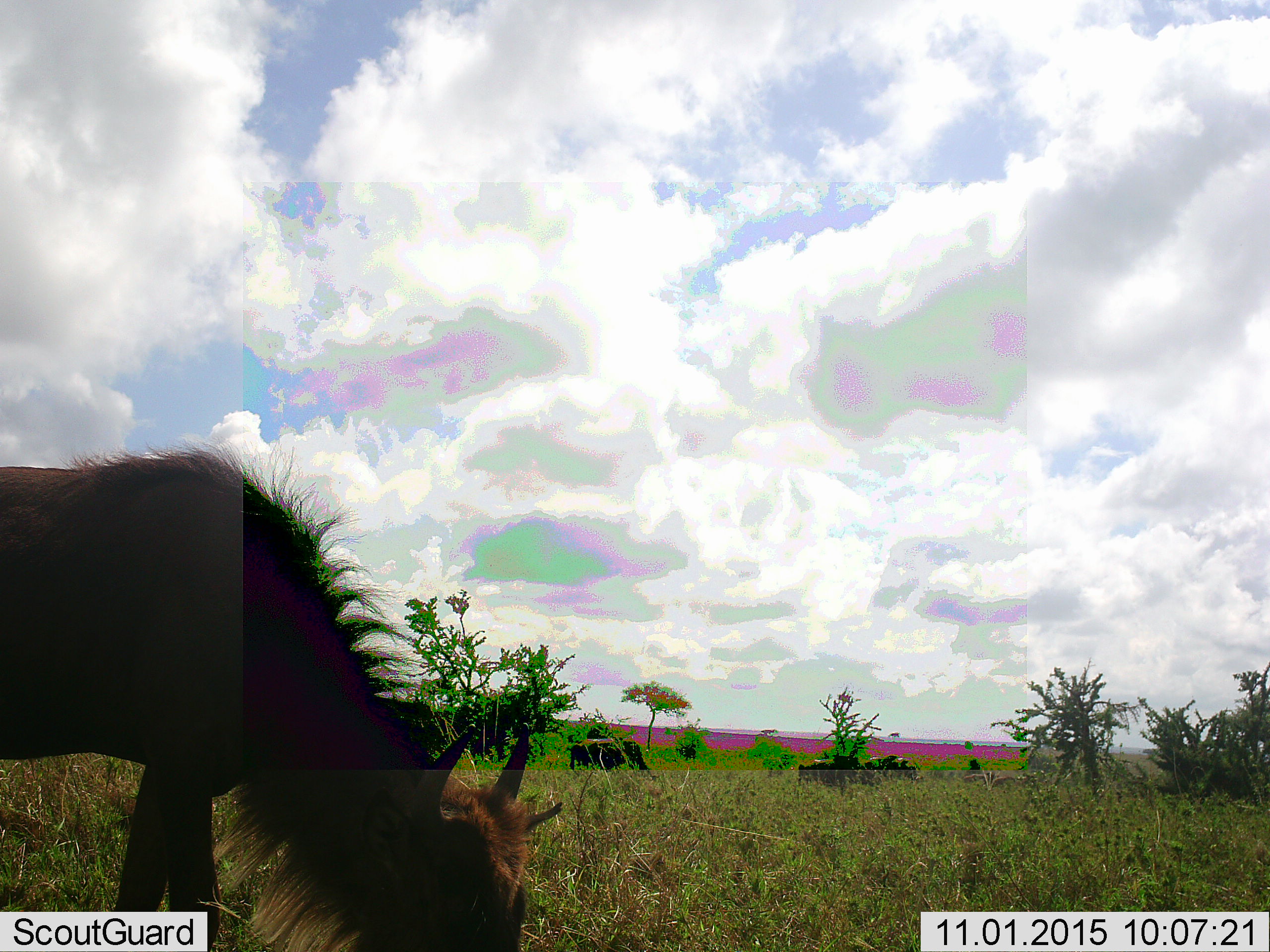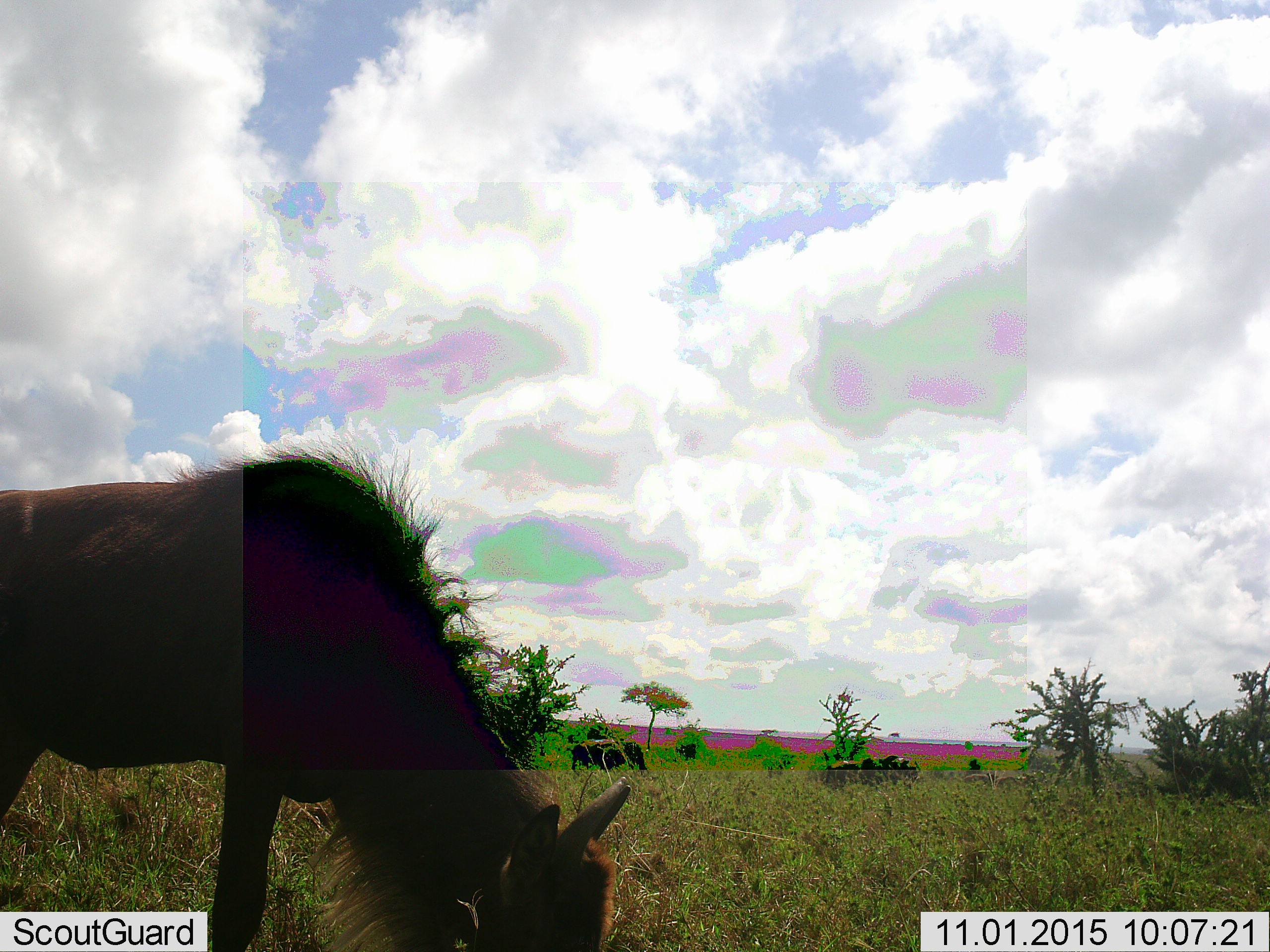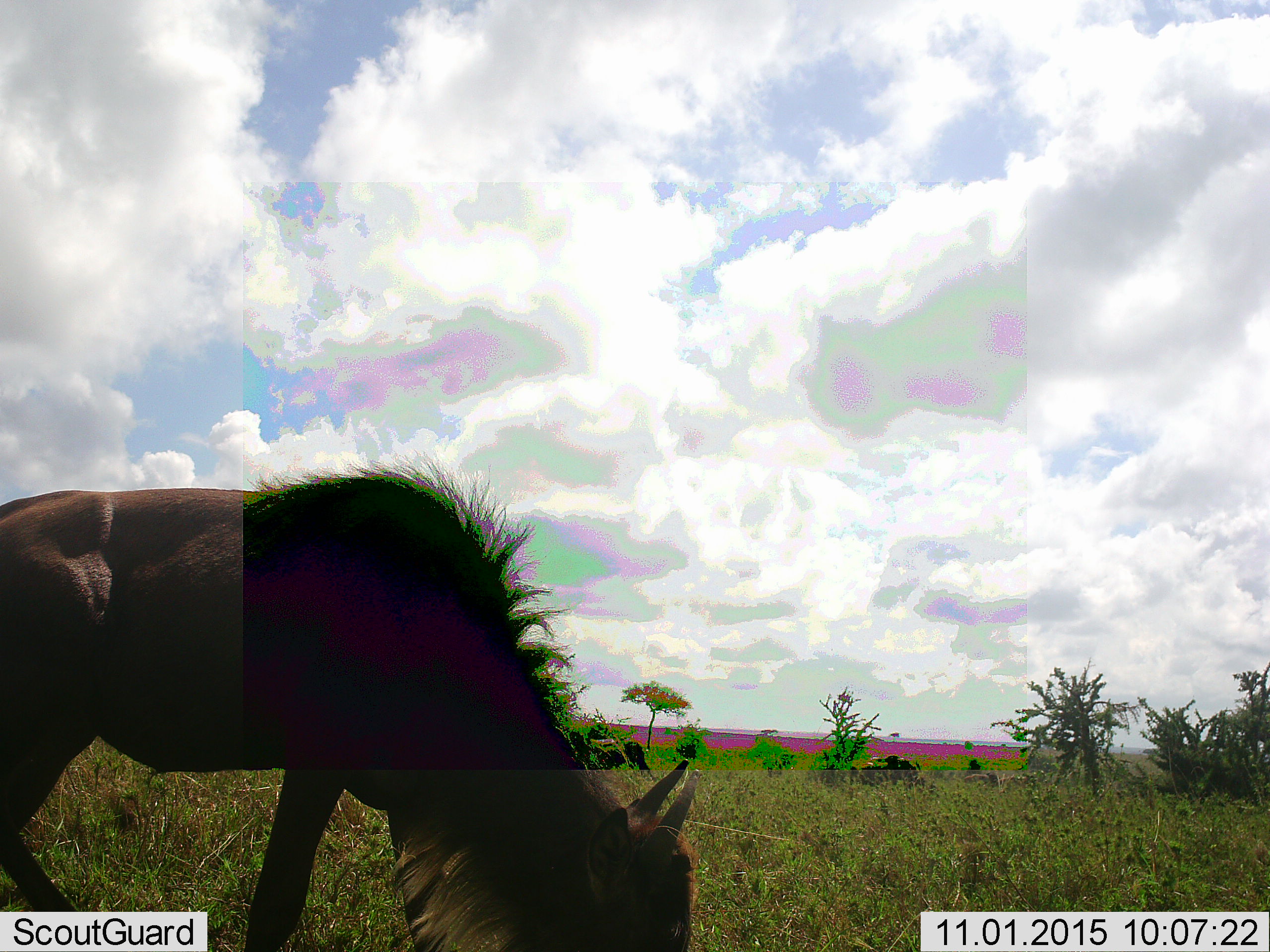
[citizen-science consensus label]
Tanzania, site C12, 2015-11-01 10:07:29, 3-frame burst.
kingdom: Animalia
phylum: Chordata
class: Mammalia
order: Artiodactyla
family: Bovidae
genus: Connochaetes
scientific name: Connochaetes taurinus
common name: blue wildebeest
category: wildebeest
Wildebeest (blue wildebeest) (Connochaetes taurinus), count 5. Behavior (volunteer vote fractions): standing 43%, resting 0%, moving 64%, interacting 0%. Young present (vote fraction): 7%. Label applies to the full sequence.